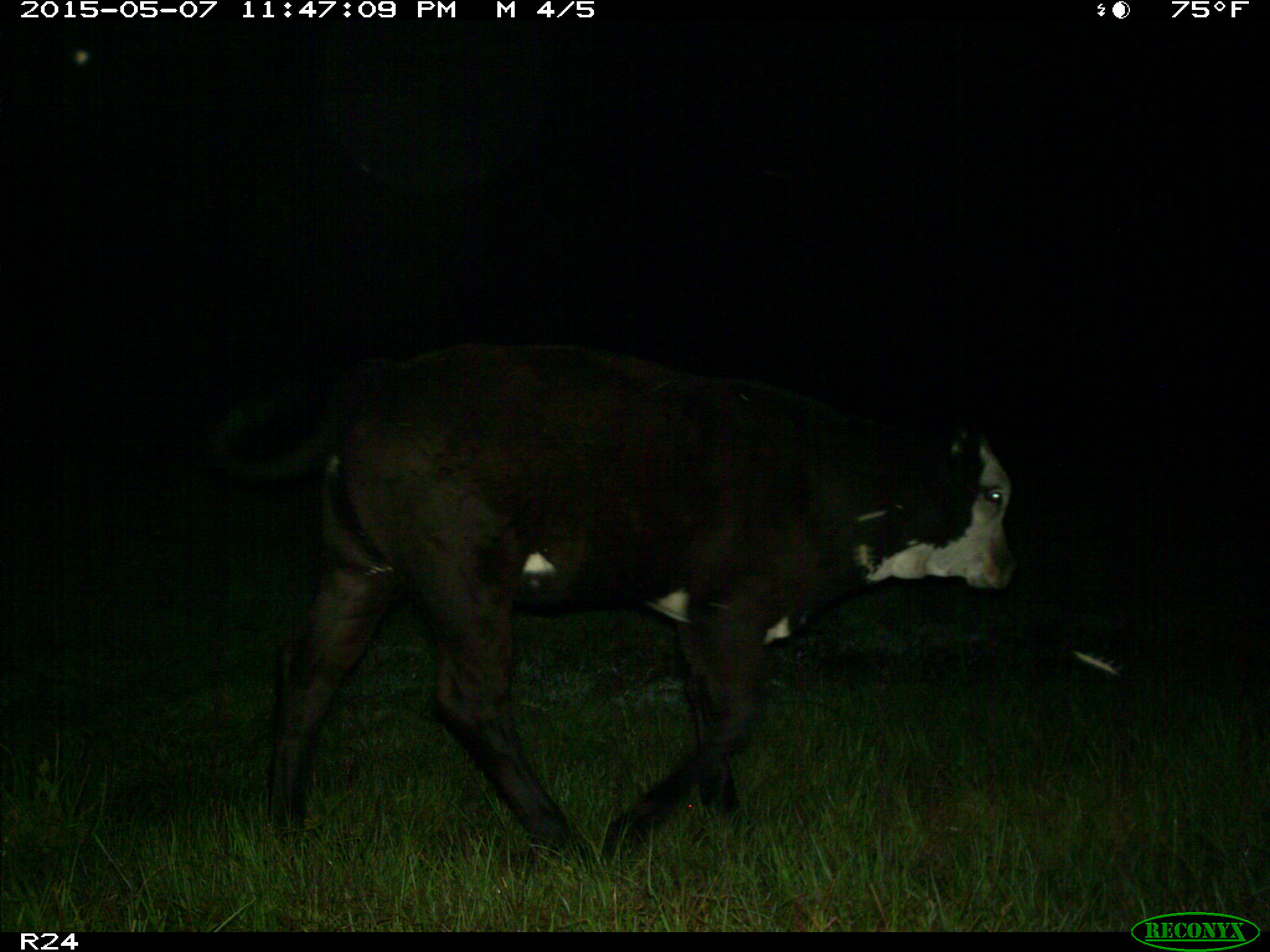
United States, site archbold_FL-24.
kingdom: Animalia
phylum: Chordata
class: Mammalia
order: Artiodactyla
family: Bovidae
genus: Bos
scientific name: Bos taurus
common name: domestic cow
Bos taurus (domestic cow).